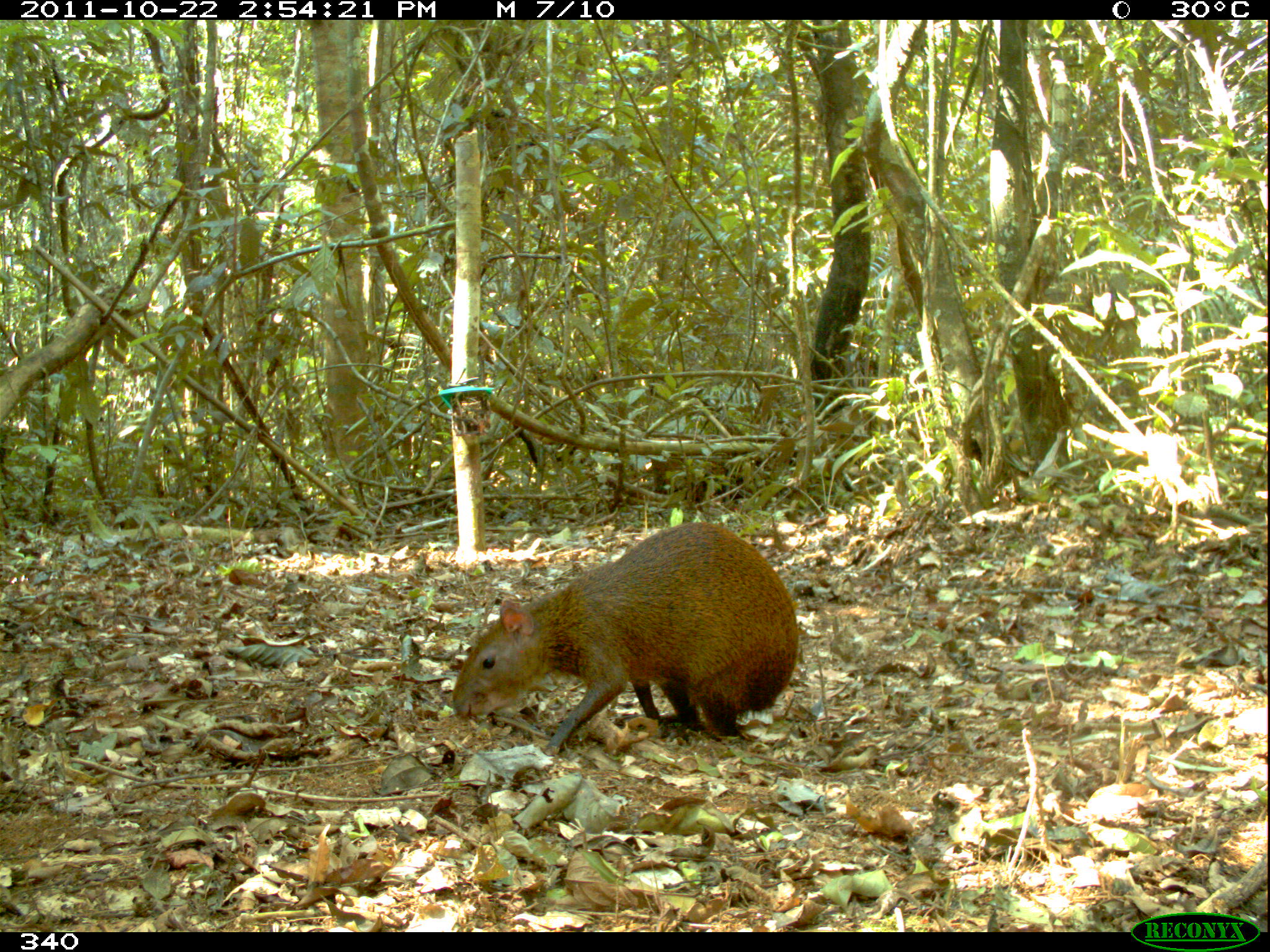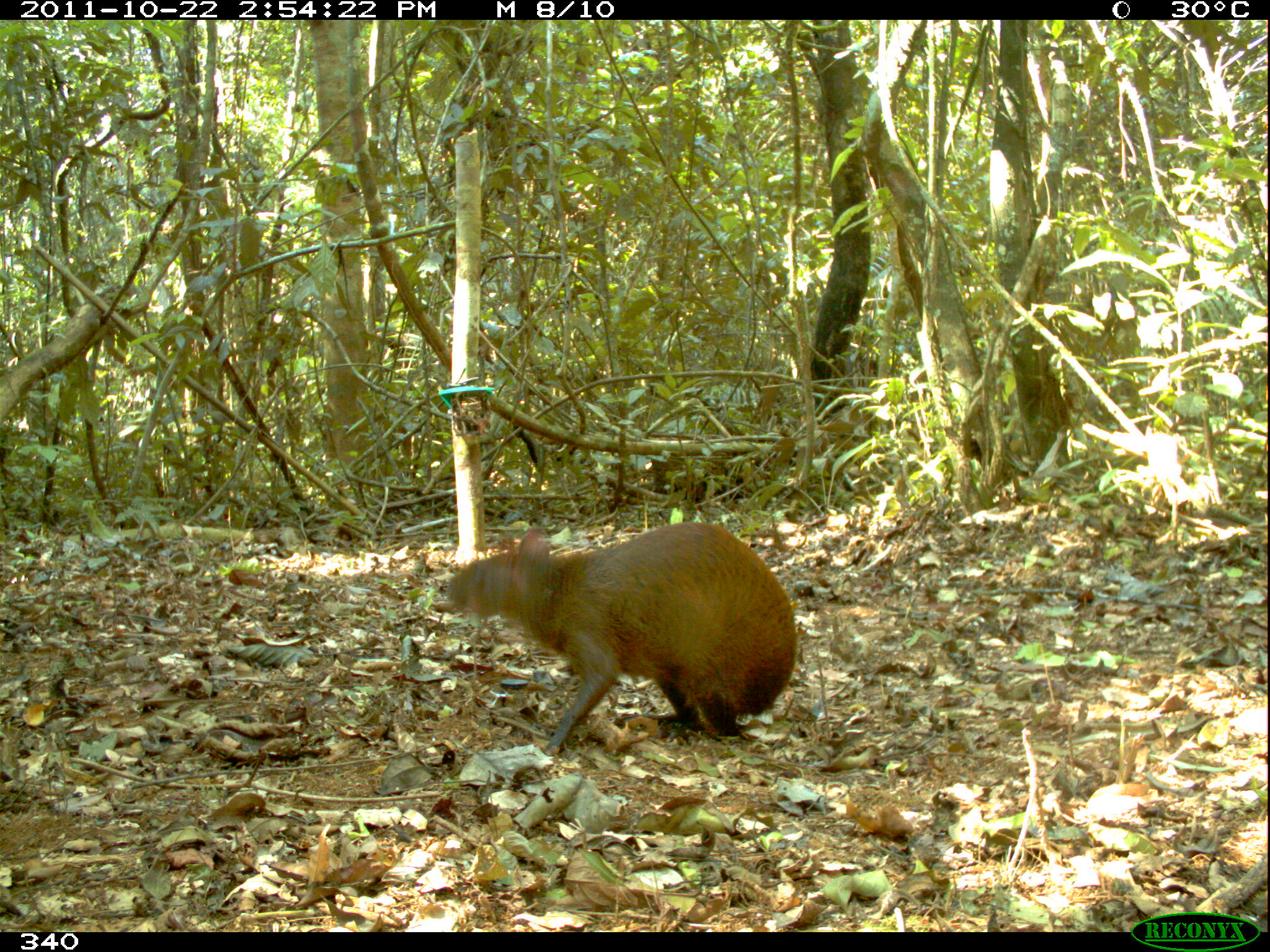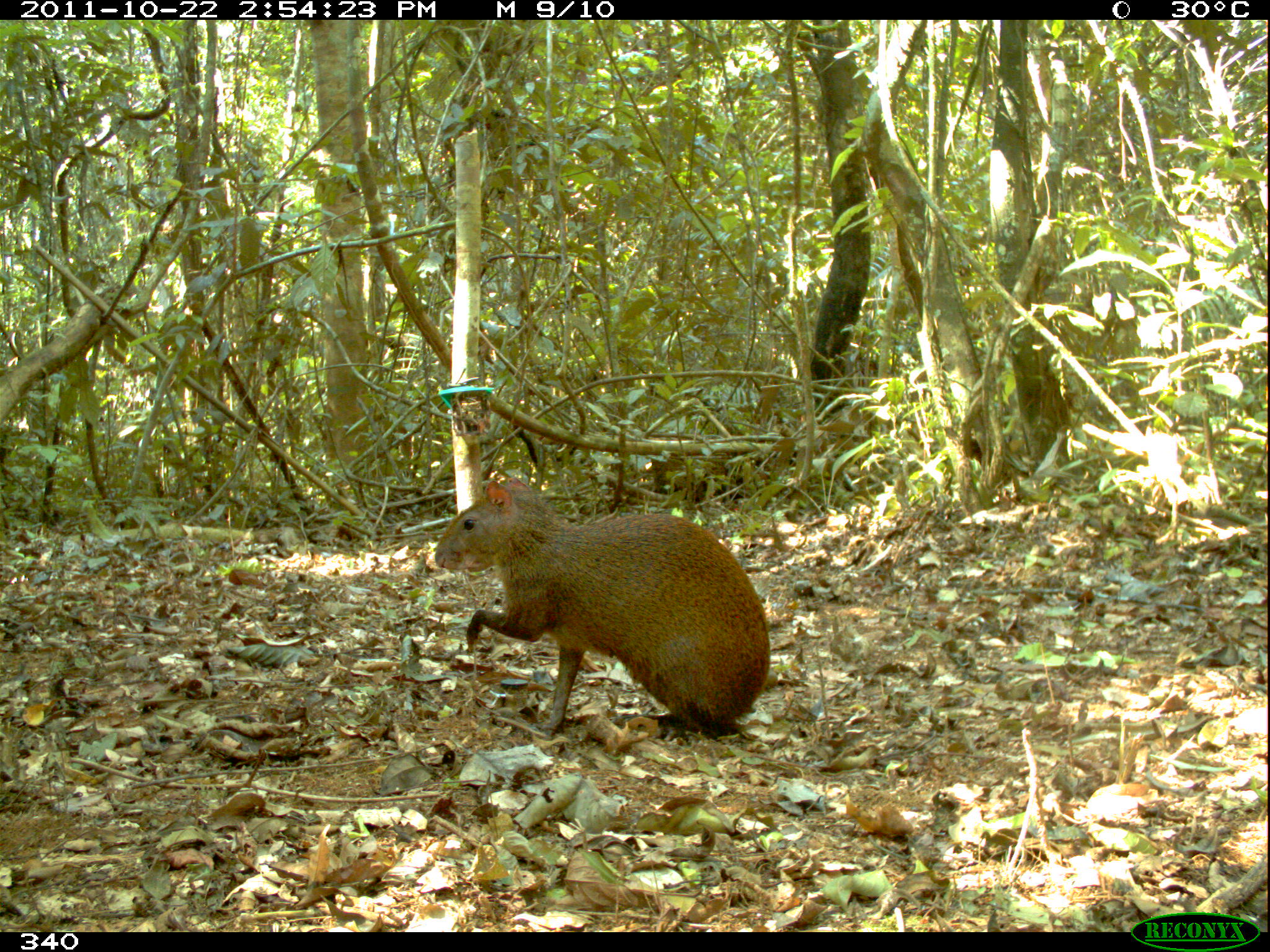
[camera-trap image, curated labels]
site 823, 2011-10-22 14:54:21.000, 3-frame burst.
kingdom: Animalia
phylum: Chordata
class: Mammalia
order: Rodentia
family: Dasyproctidae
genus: Dasyprocta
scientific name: Dasyprocta punctata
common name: central american agouti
Dasyprocta punctata (central american agouti).